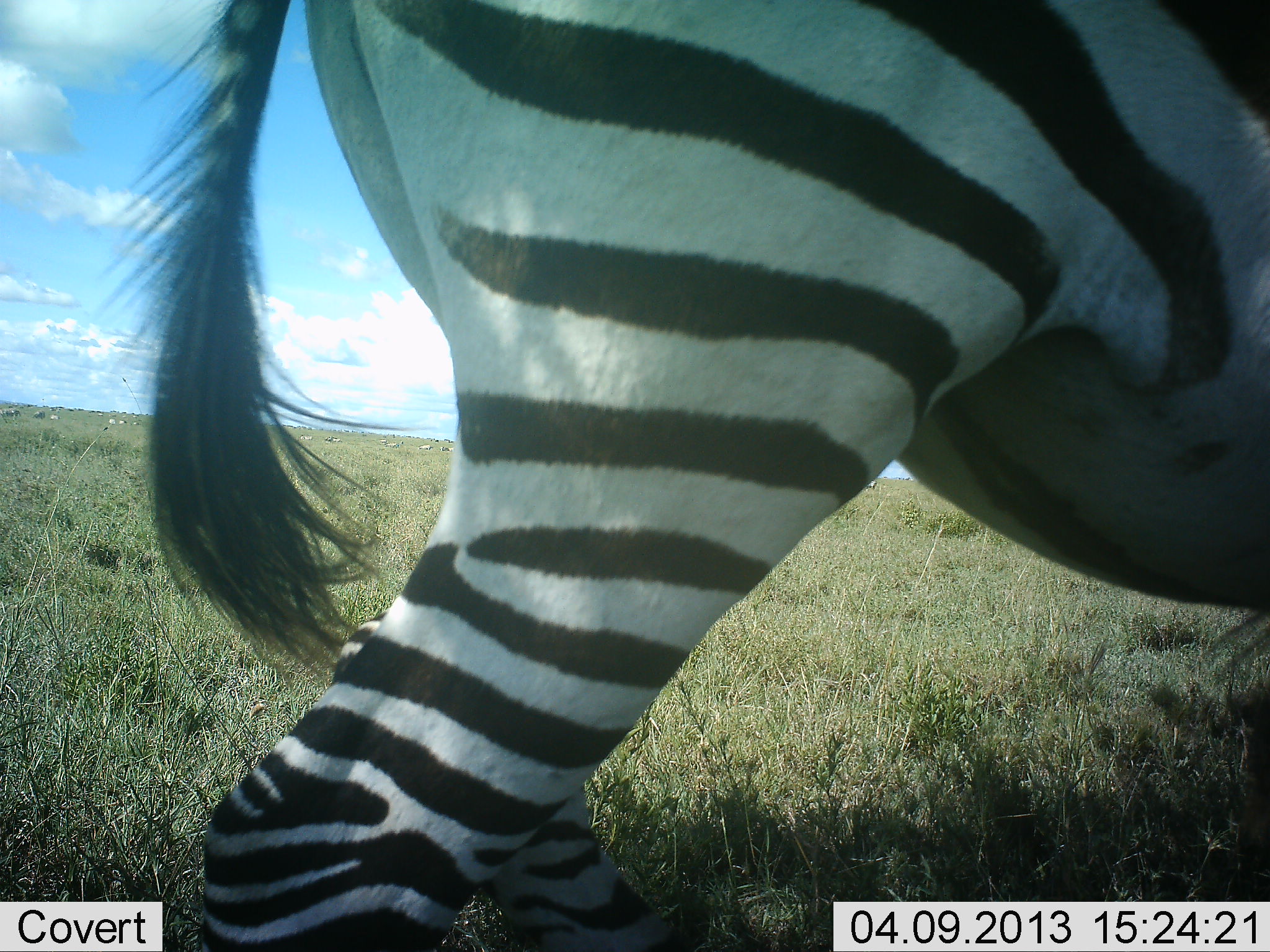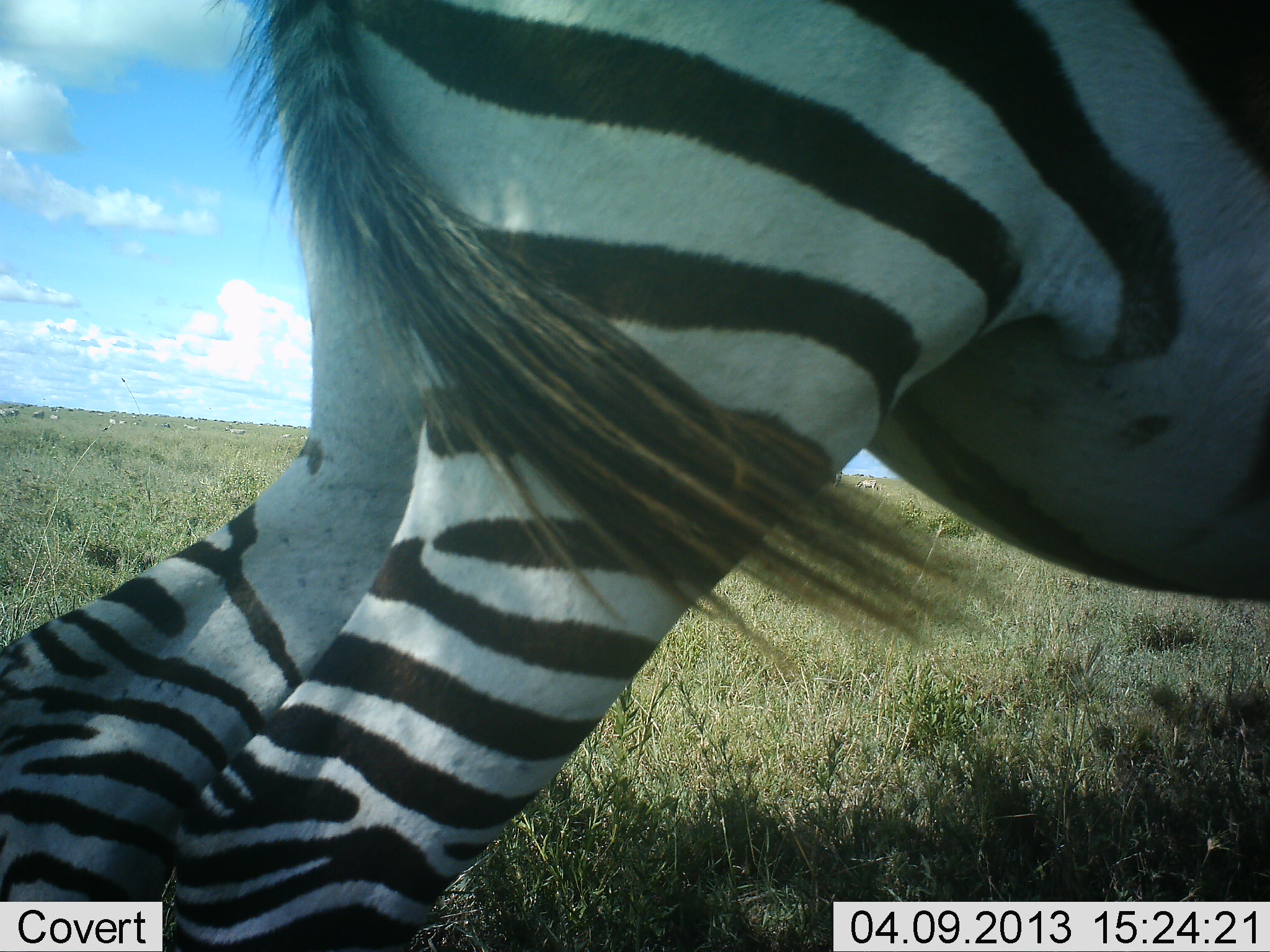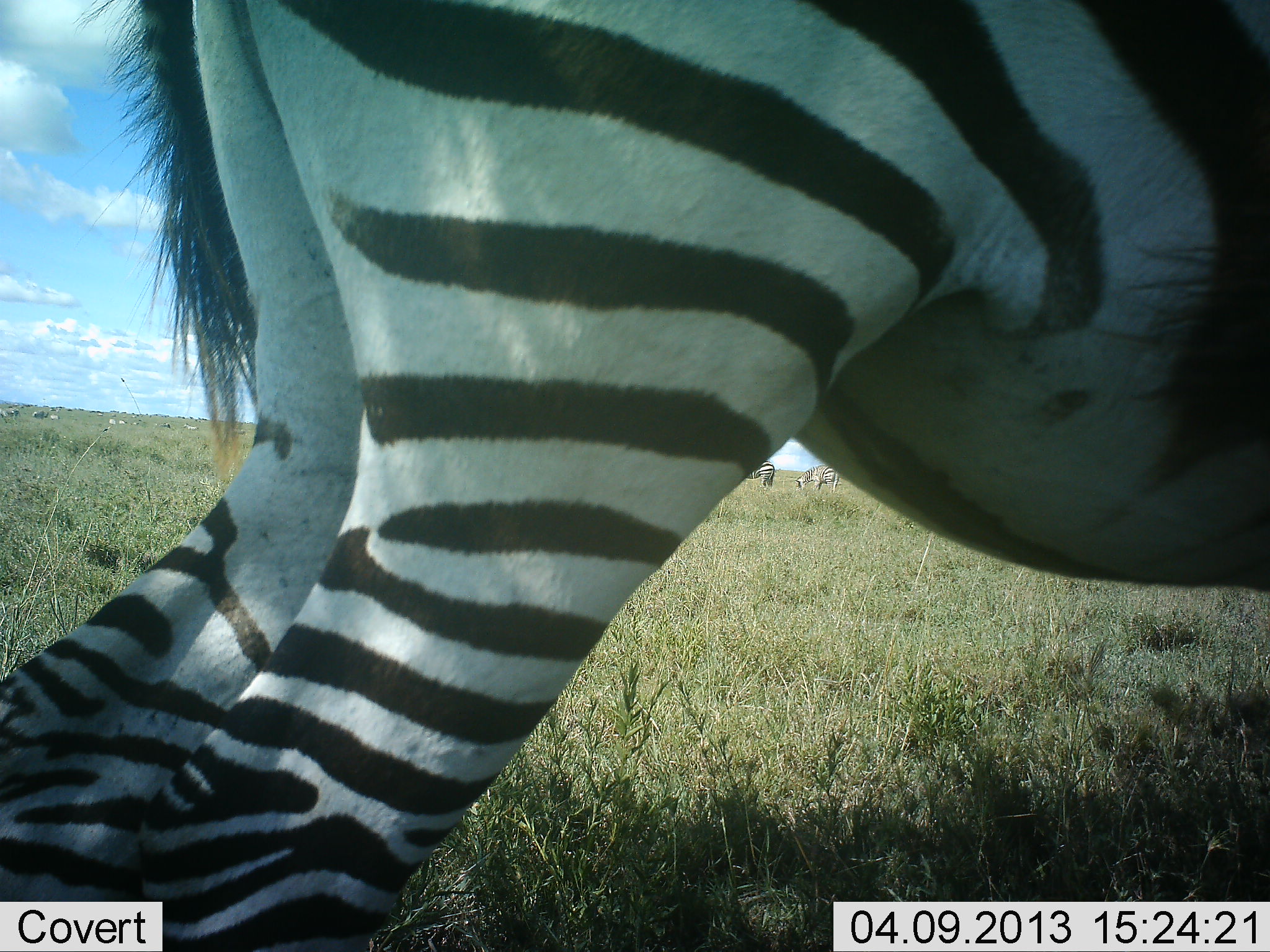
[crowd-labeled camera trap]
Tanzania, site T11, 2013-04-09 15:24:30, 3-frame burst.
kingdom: Animalia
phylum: Chordata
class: Mammalia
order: Perissodactyla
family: Equidae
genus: Equus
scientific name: Equus quagga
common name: plains zebra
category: zebra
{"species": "zebra (plains zebra) (Equus quagga)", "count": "1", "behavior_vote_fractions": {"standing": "67%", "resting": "0%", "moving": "41%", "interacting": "0%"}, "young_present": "0%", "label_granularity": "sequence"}